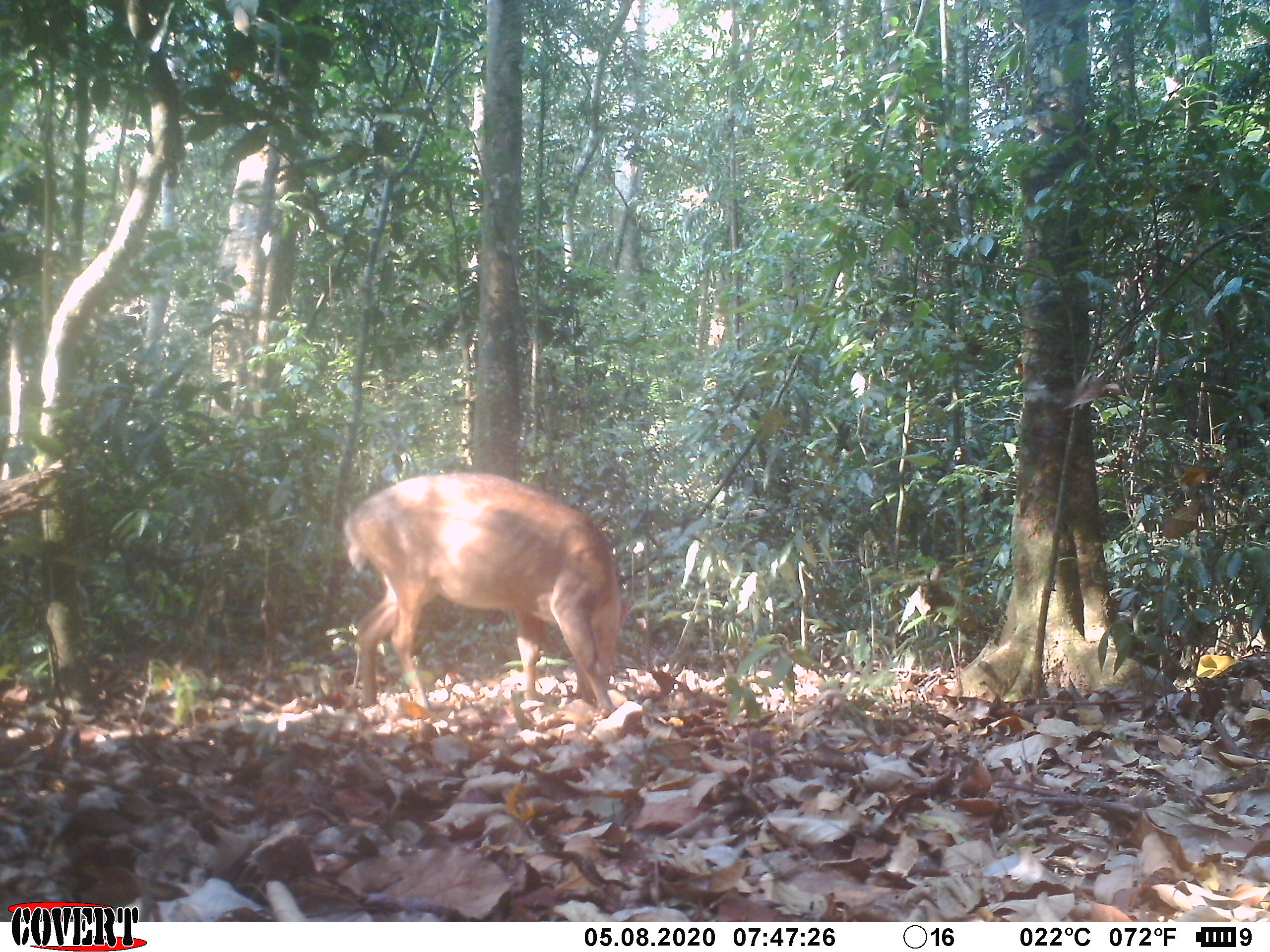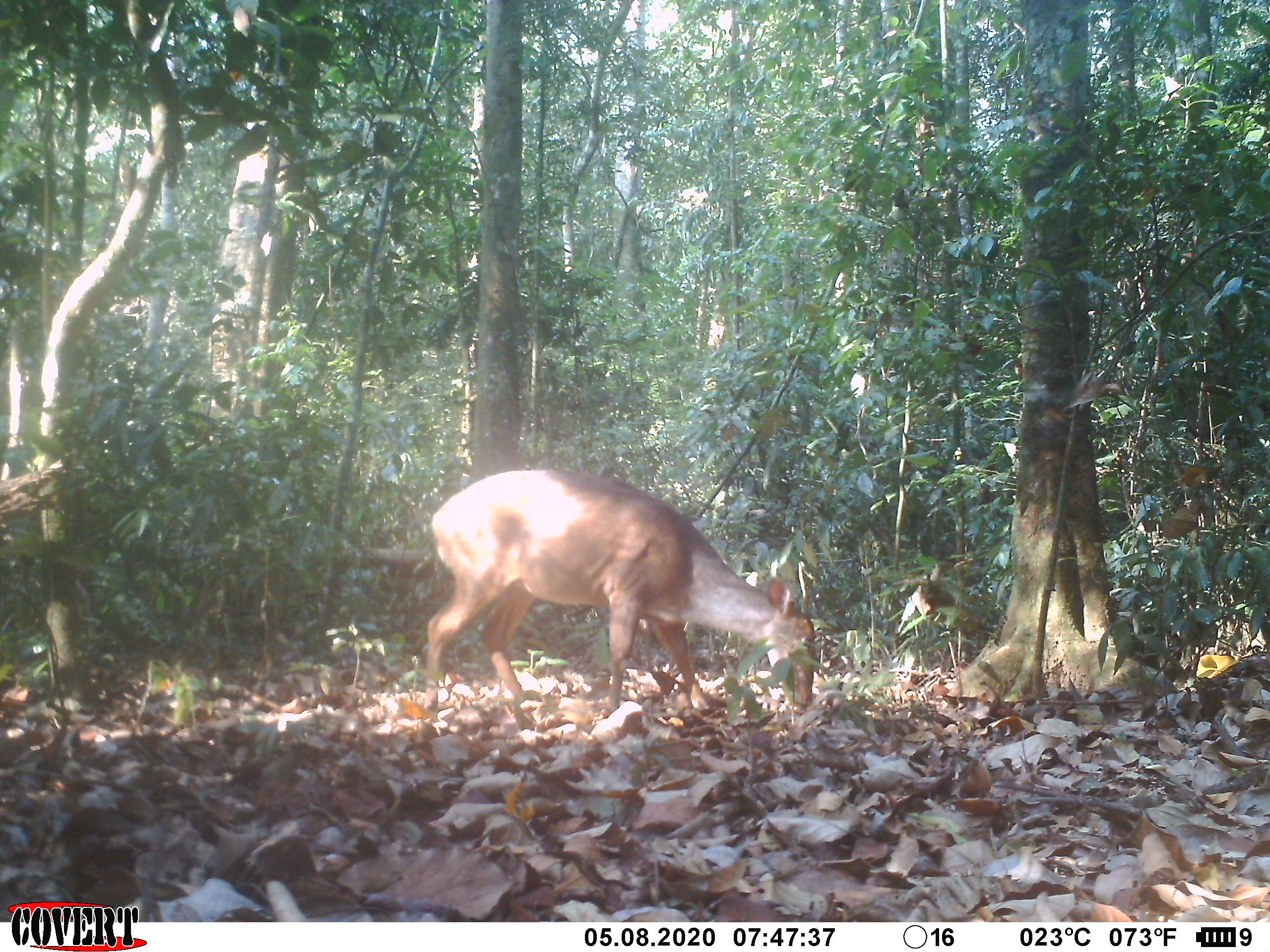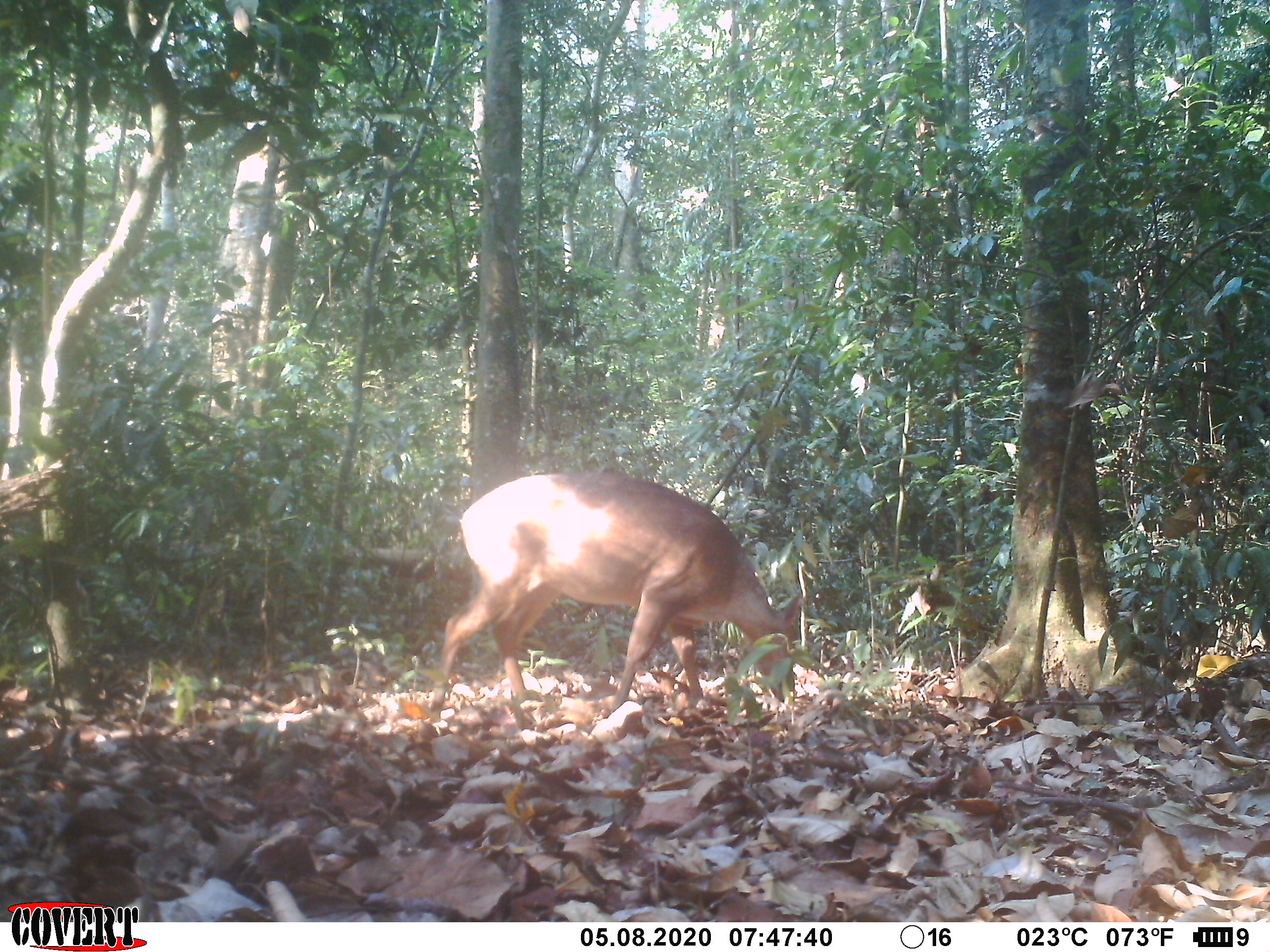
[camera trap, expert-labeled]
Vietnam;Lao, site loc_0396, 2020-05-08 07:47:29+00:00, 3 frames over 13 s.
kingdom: Animalia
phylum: Chordata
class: Mammalia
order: Artiodactyla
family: Cervidae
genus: Muntiacus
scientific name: Muntiacus vuquangensis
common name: large-antlered muntjac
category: large antlered muntjac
Large antlered muntjac (large-antlered muntjac) (Muntiacus vuquangensis). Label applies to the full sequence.